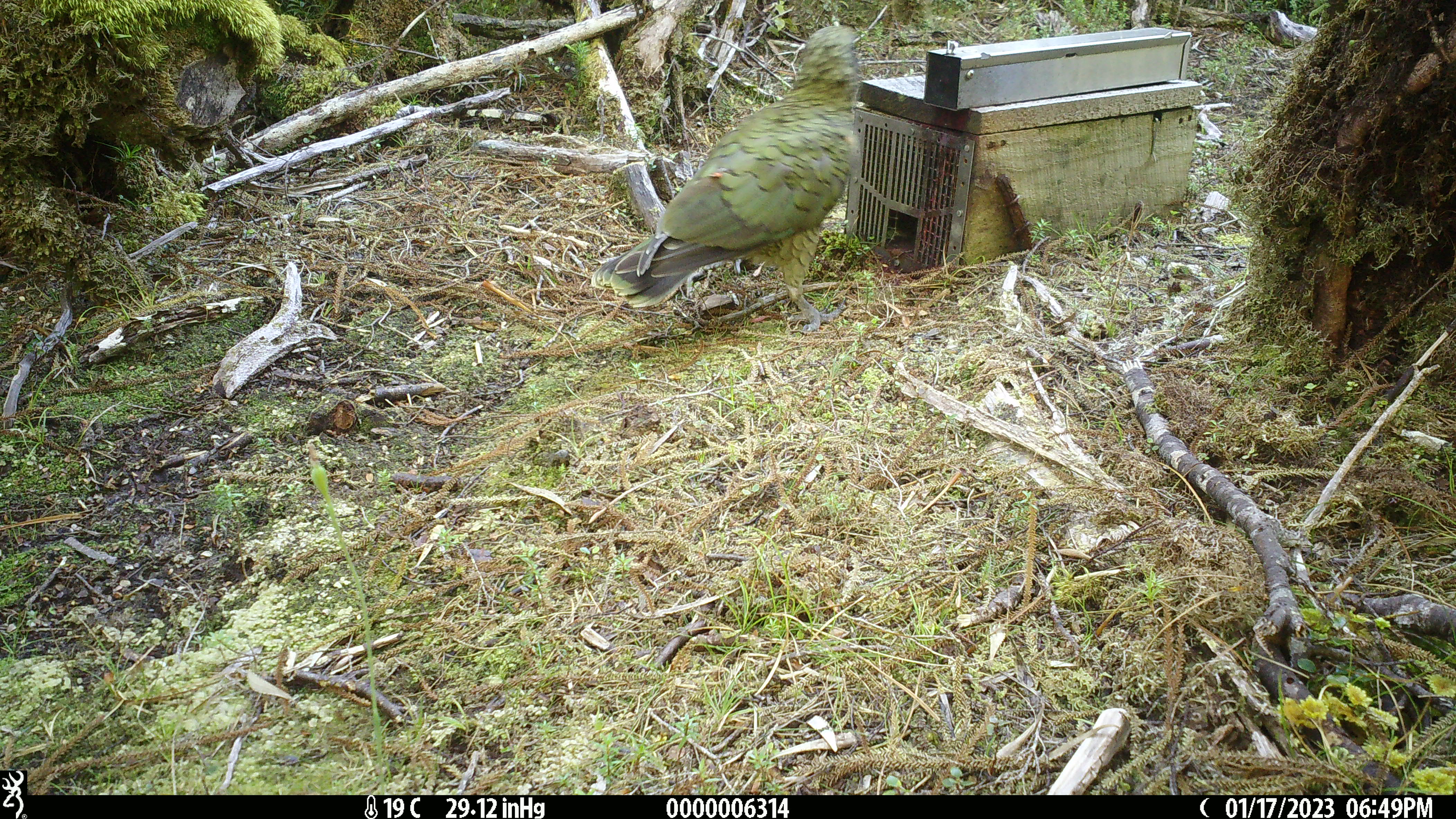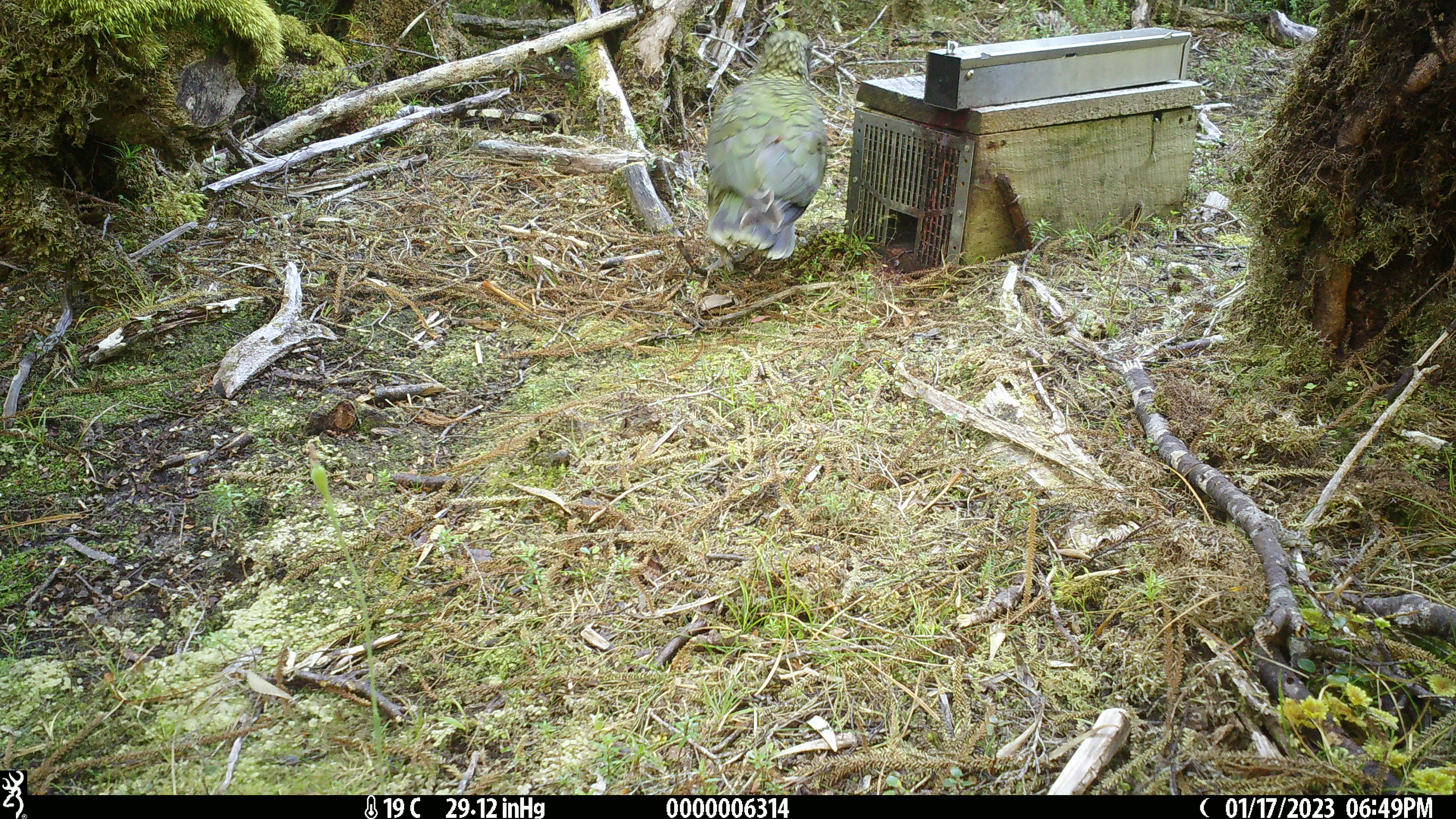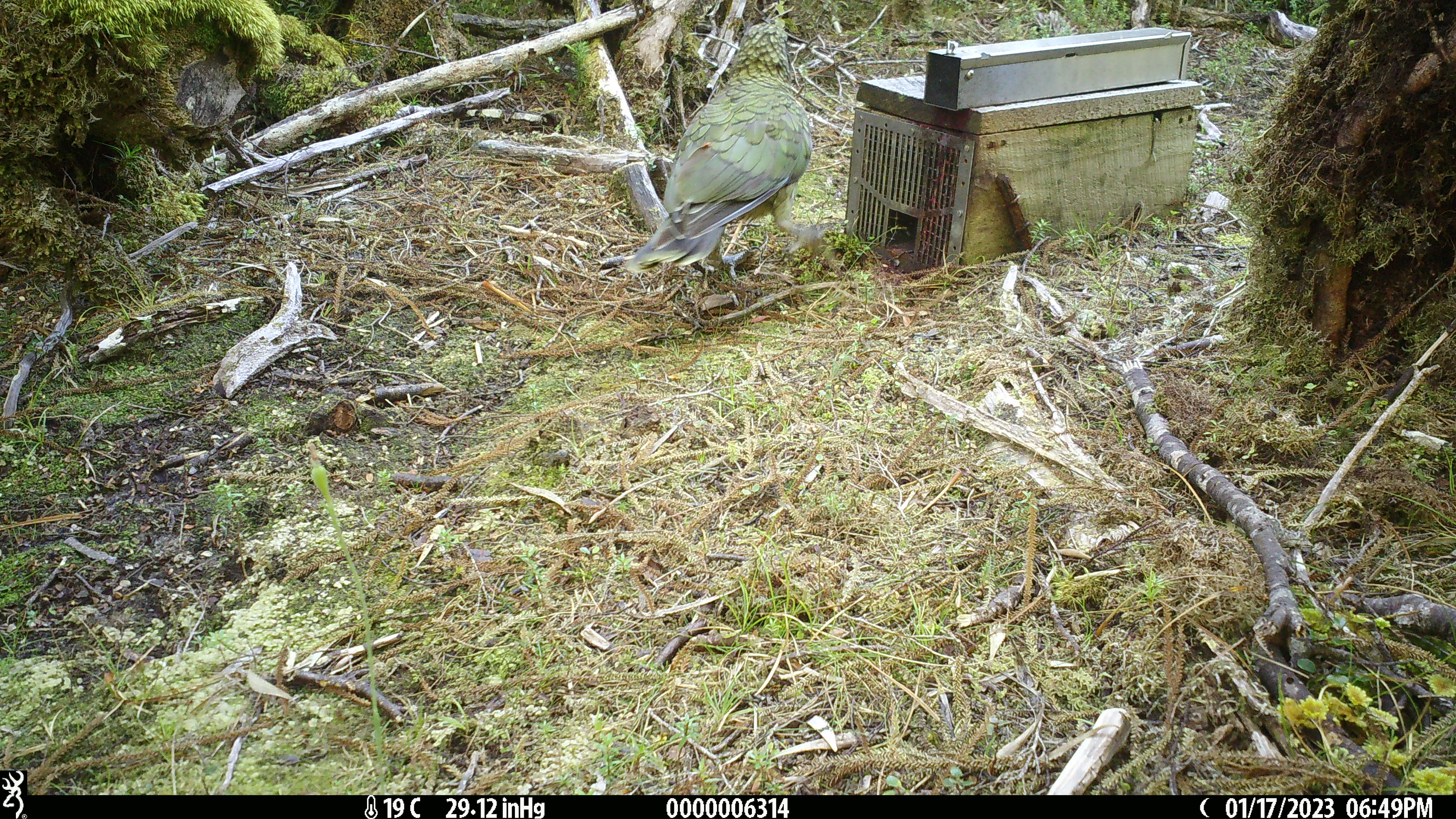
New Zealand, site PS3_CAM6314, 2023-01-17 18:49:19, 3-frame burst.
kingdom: Animalia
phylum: Chordata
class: Aves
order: Psittaciformes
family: Strigopidae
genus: Nestor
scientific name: Nestor notabilis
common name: kea